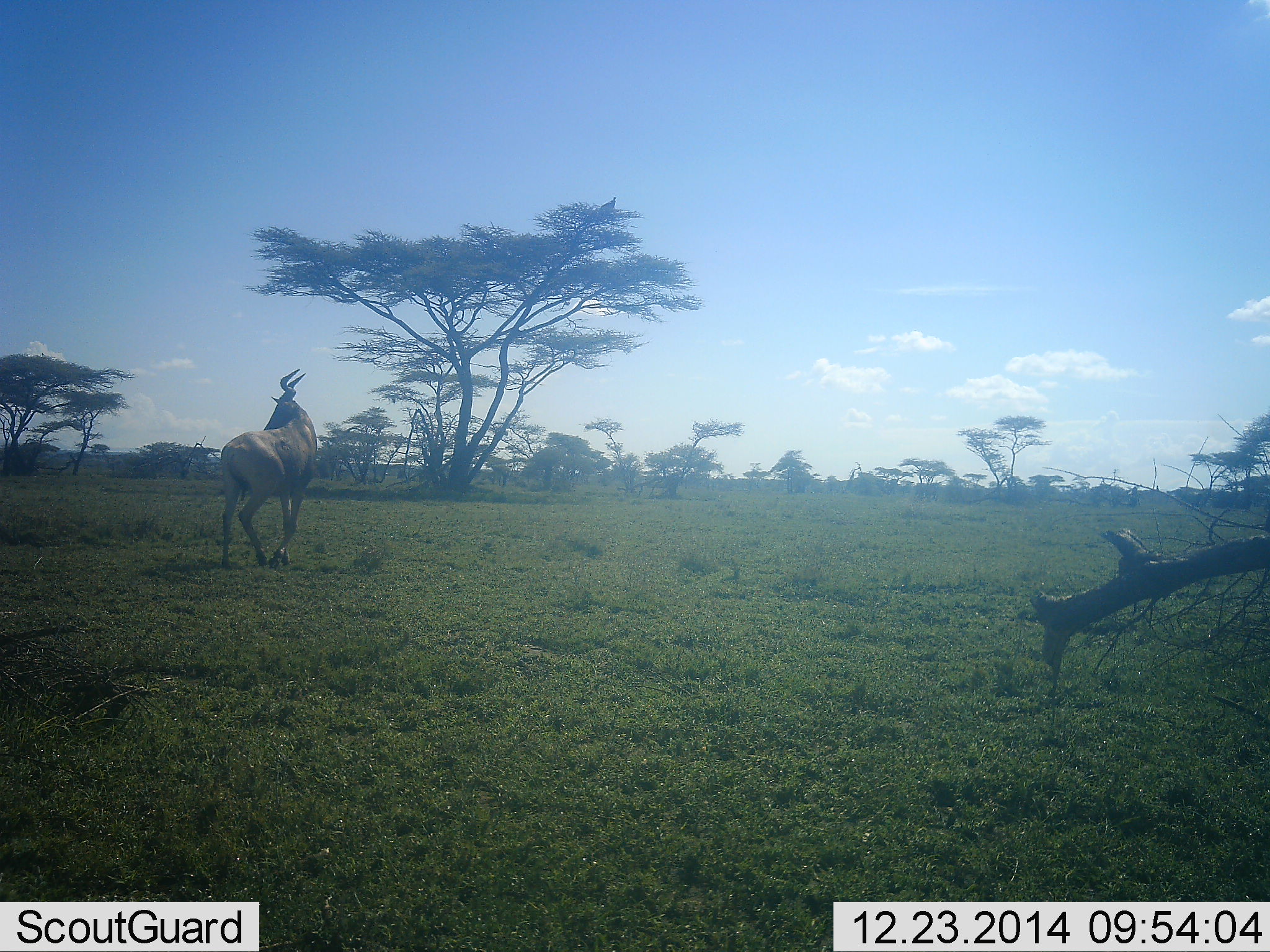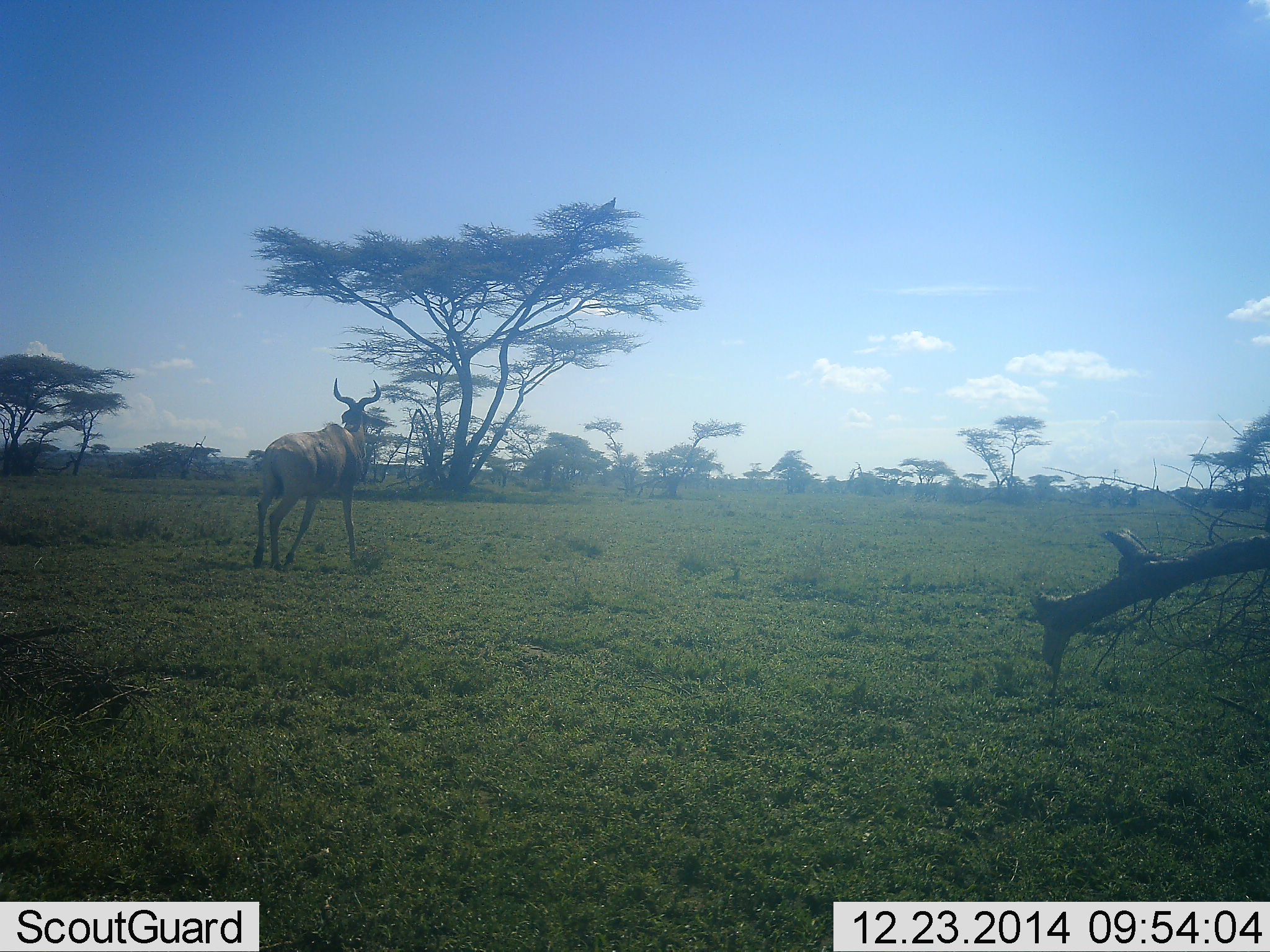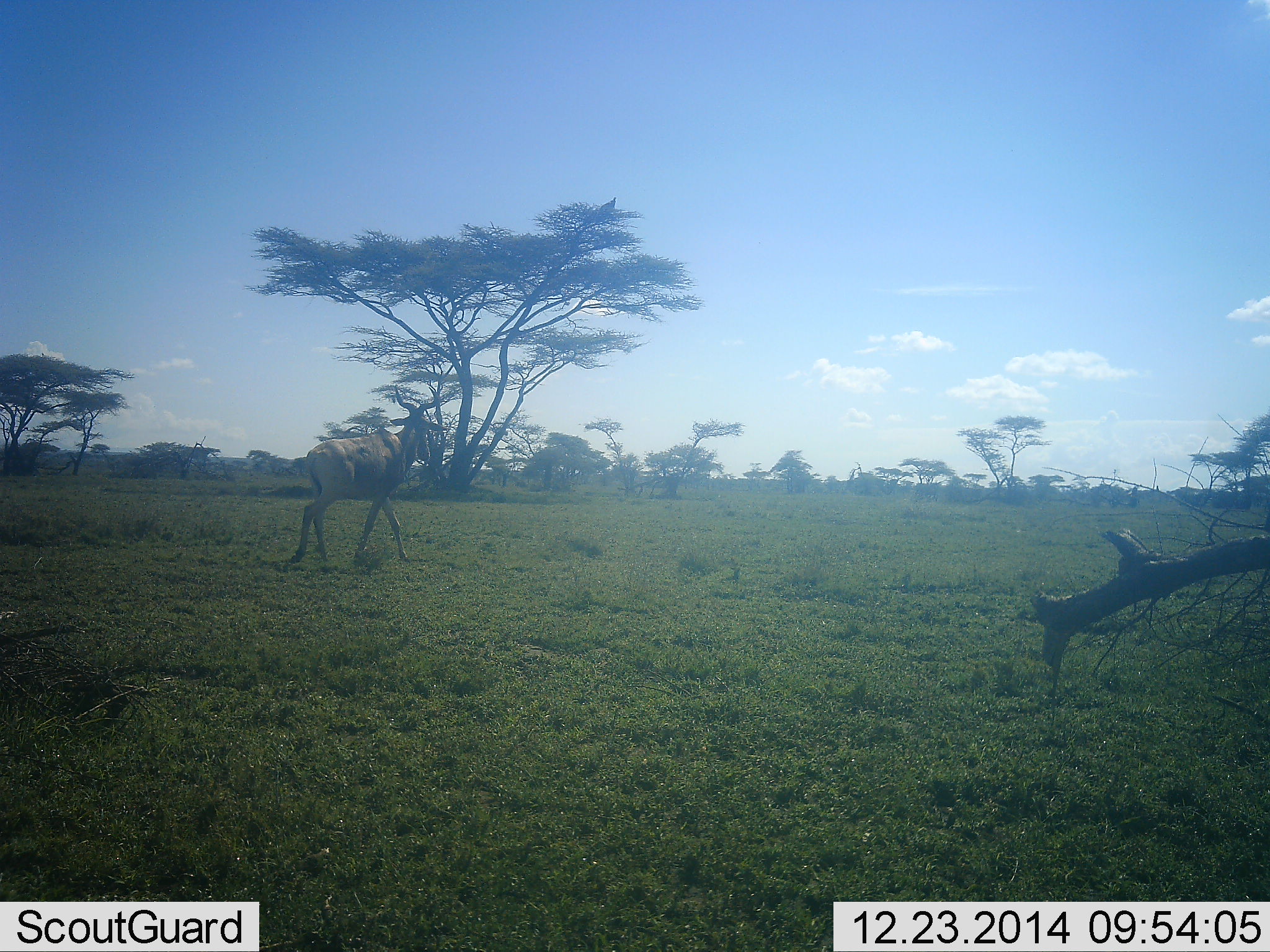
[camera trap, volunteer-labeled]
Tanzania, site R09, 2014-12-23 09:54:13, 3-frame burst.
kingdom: Animalia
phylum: Chordata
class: Mammalia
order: Artiodactyla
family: Bovidae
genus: Alcelaphus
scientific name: Alcelaphus buselaphus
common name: hartebeest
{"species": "hartebeest (Alcelaphus buselaphus)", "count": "1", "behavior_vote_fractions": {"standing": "30%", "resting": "0%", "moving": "70%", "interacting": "0%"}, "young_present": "0%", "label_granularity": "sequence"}